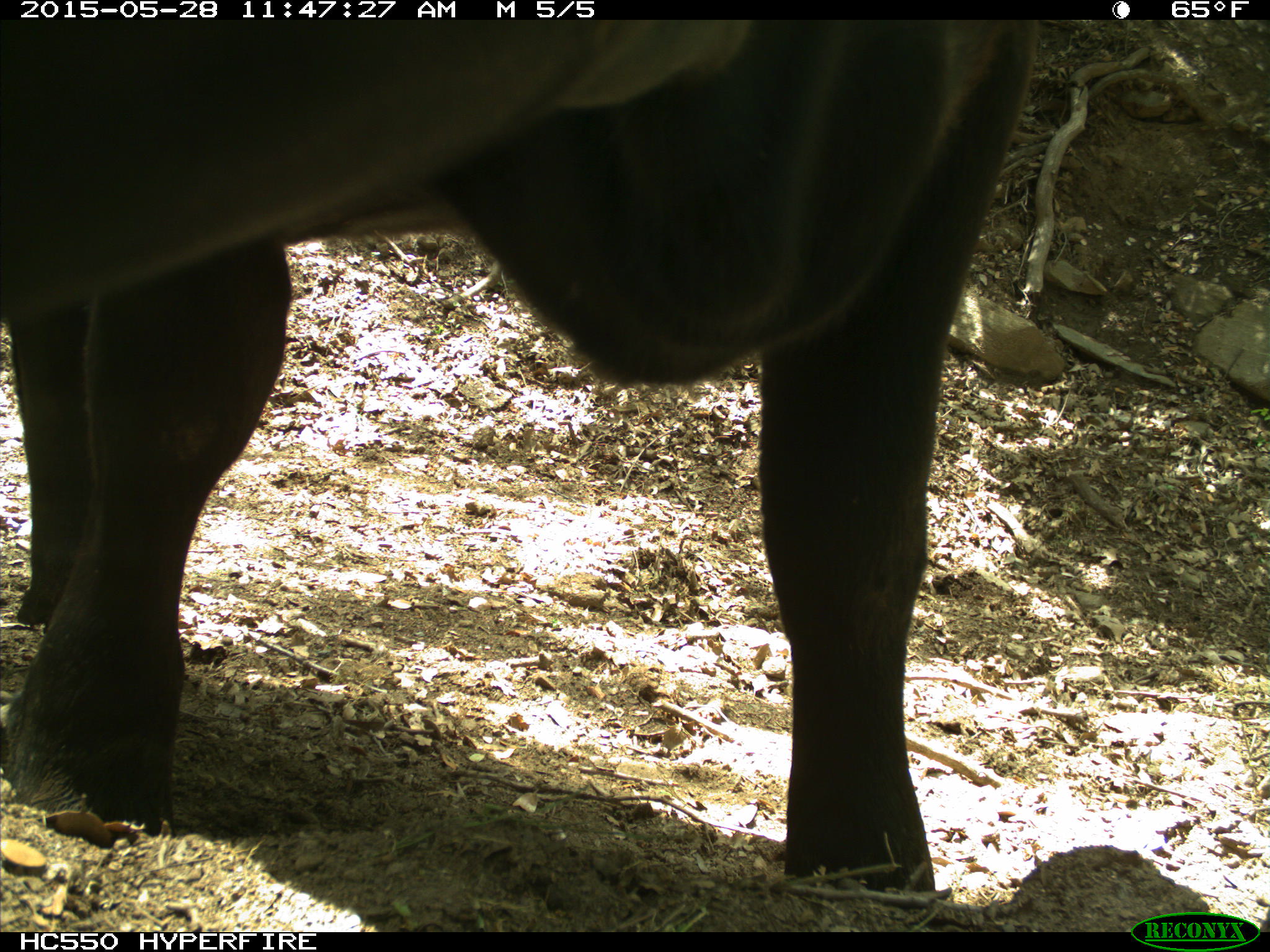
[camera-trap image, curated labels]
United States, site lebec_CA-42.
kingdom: Animalia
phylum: Chordata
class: Mammalia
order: Artiodactyla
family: Bovidae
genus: Bos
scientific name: Bos taurus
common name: domestic cow